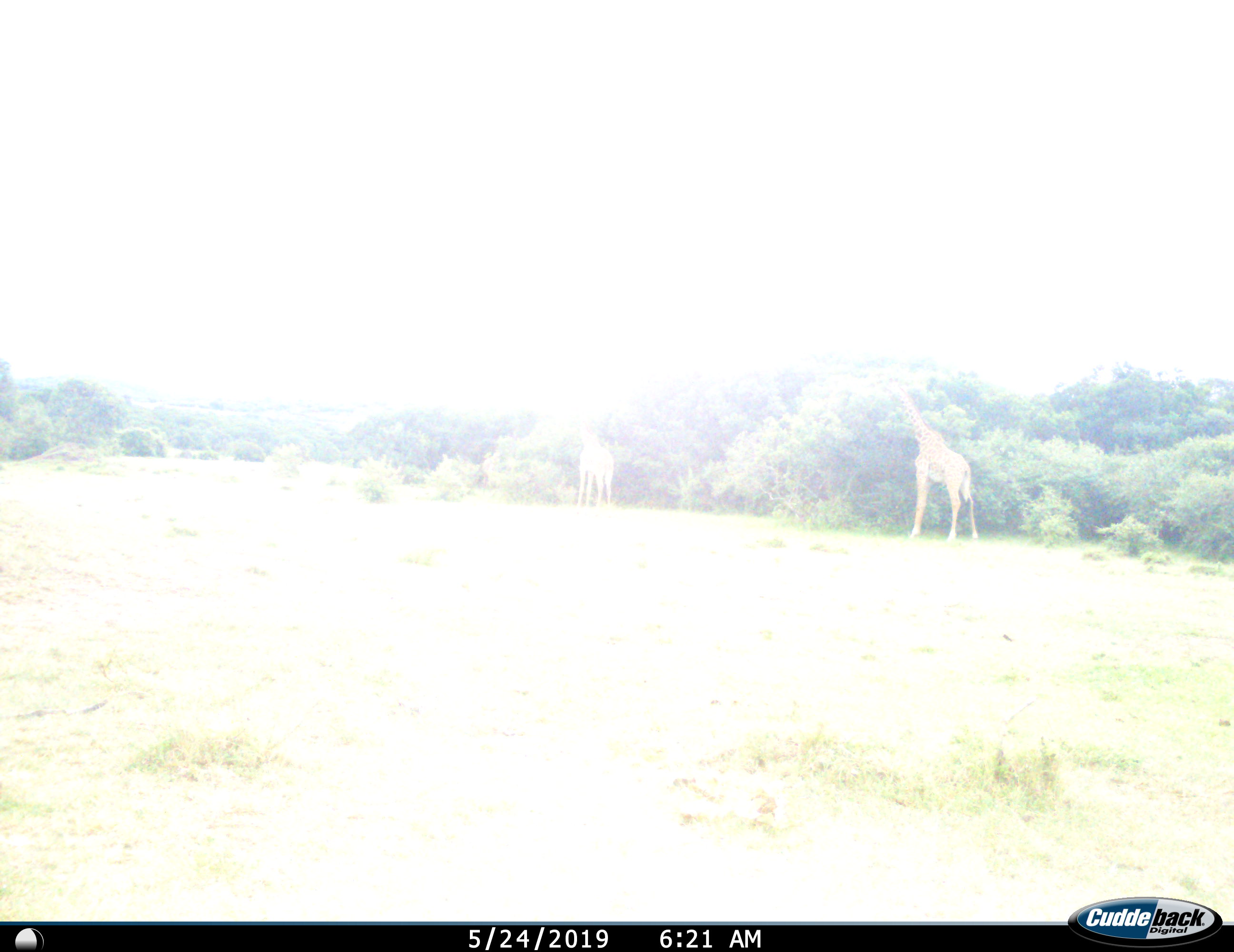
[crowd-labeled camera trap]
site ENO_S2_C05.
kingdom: Animalia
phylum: Chordata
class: Mammalia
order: Artiodactyla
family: Giraffidae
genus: Giraffa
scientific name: Giraffa camelopardalis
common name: giraffe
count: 2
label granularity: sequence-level